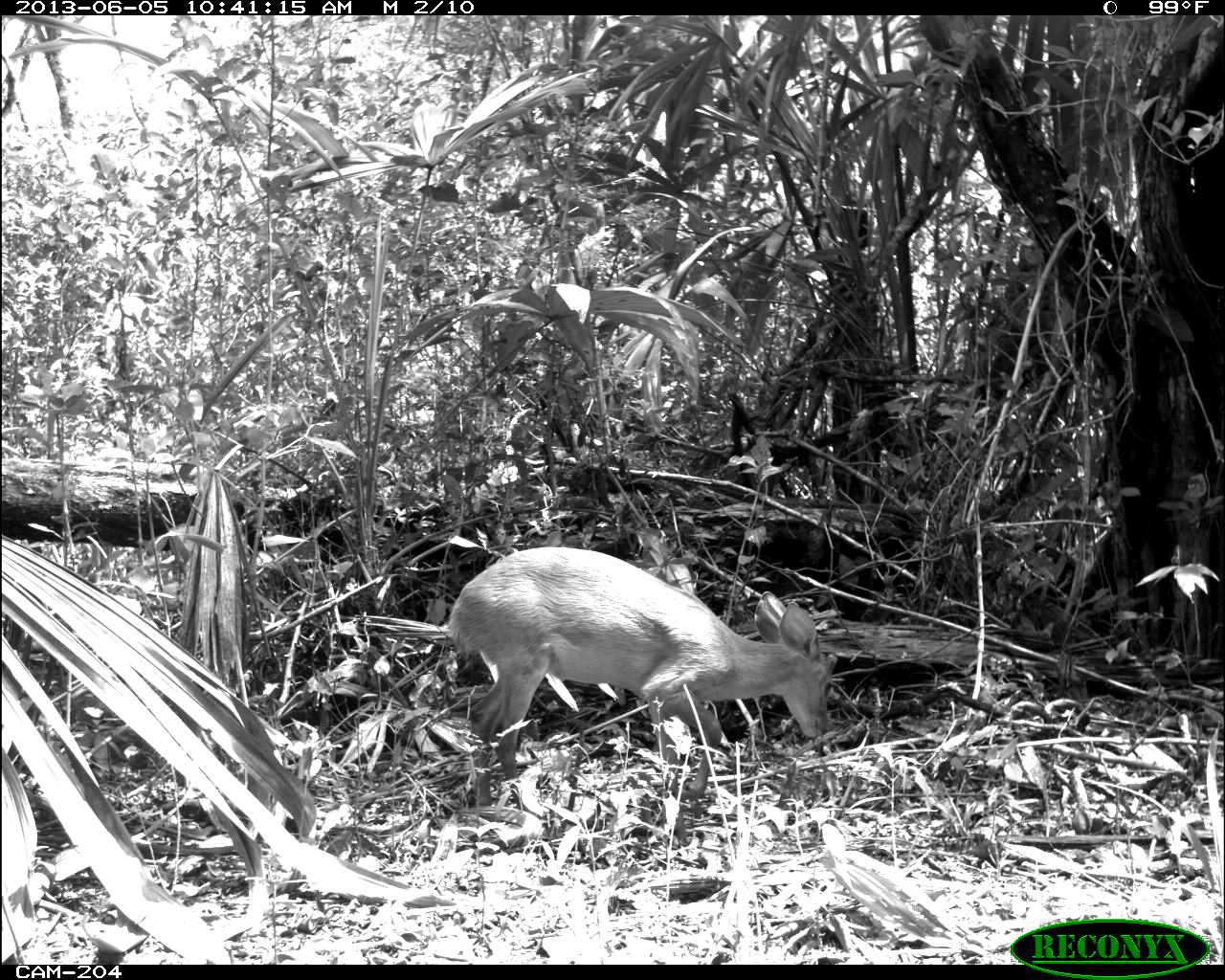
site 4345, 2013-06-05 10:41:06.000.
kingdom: Animalia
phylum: Chordata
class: Mammalia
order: Artiodactyla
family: Cervidae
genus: Odocoileus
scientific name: Odocoileus pandora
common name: yucatán brown brocket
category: mazama pandora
Mazama pandora (yucatán brown brocket) (Odocoileus pandora), count 1, sex female.